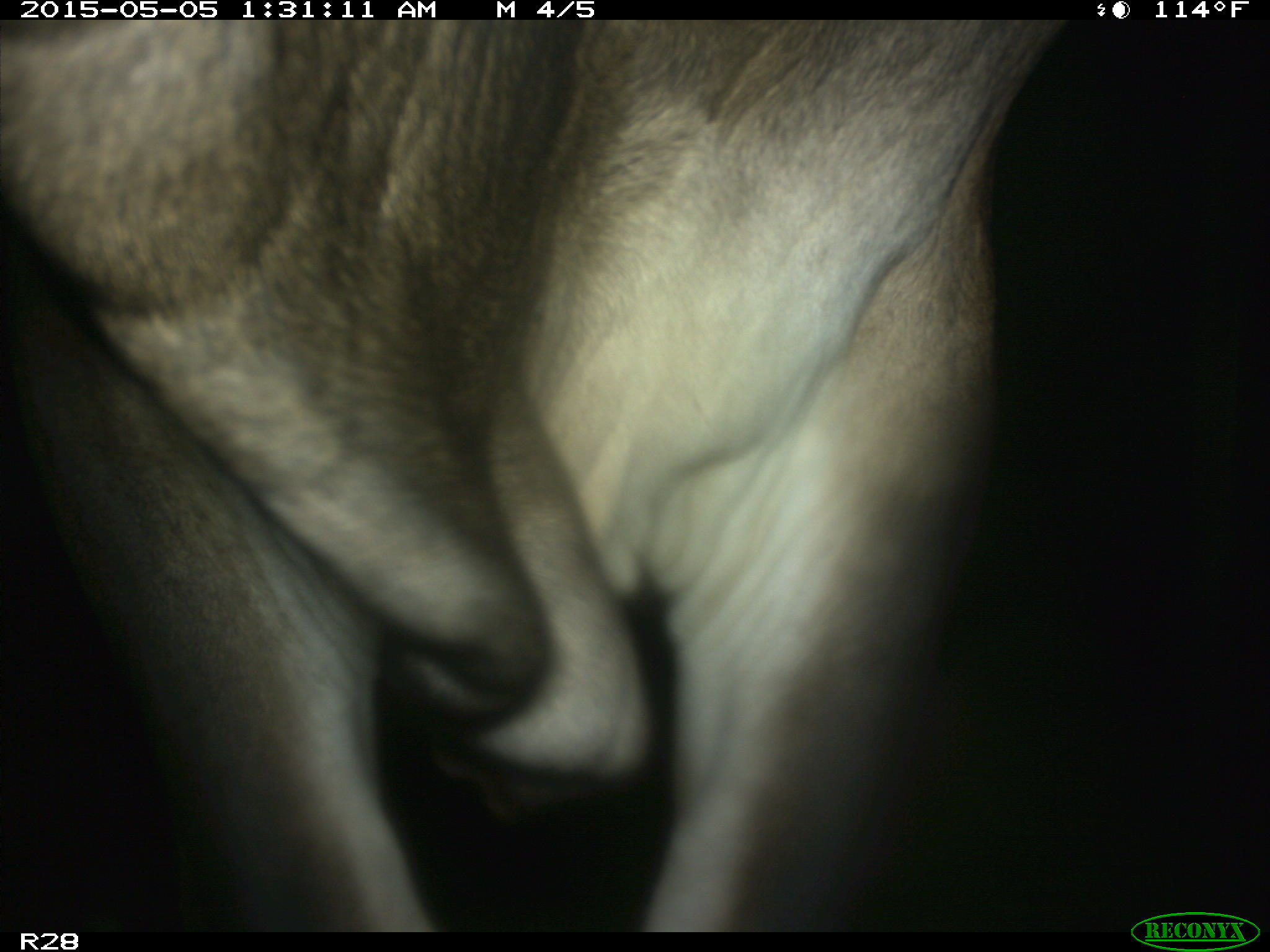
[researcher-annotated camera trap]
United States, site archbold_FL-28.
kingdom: Animalia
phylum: Chordata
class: Mammalia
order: Artiodactyla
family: Bovidae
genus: Bos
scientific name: Bos taurus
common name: domestic cow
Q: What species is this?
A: Bos taurus (domestic cow).